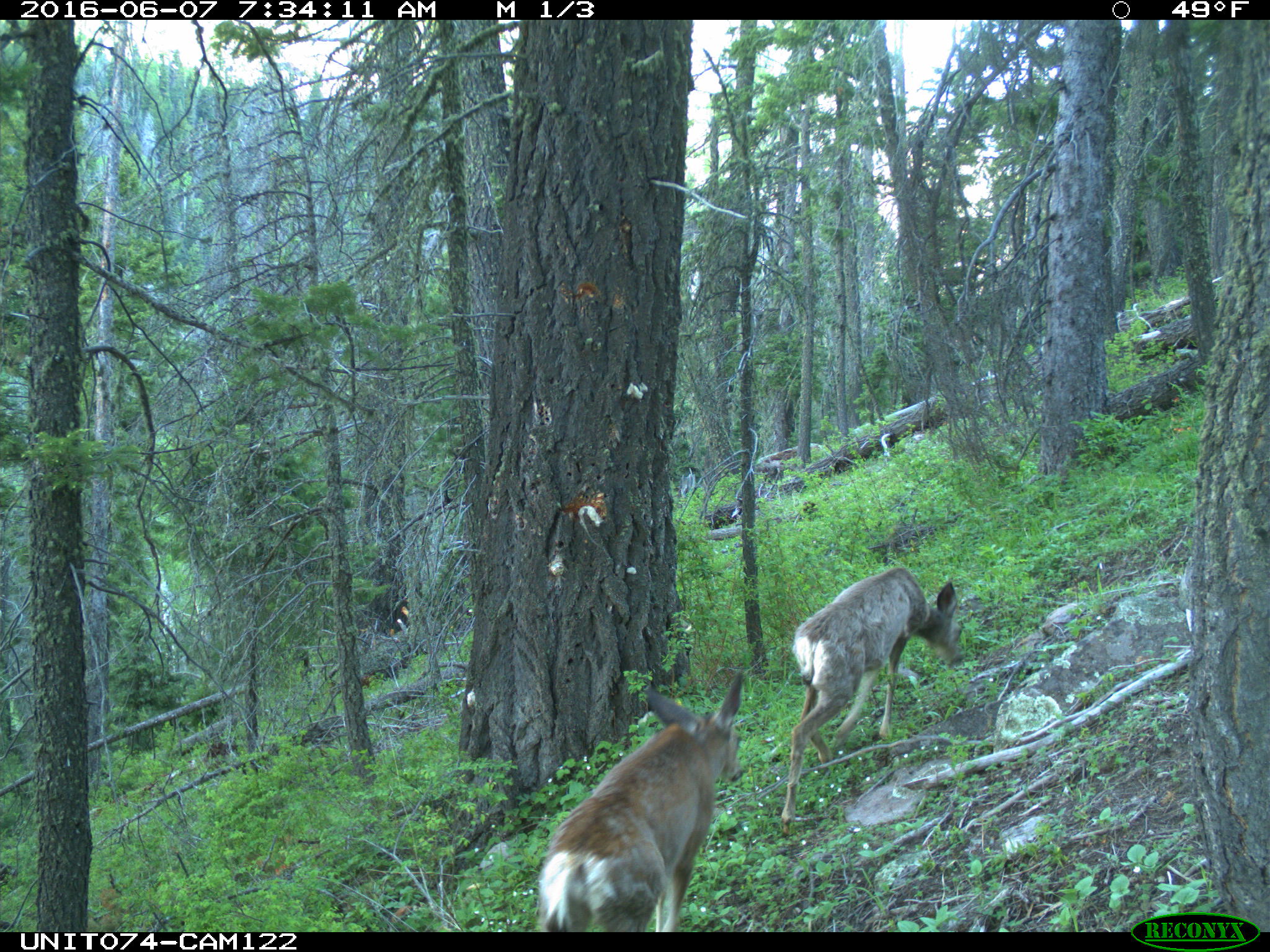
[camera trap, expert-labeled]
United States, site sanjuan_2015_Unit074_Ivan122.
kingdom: Animalia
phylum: Chordata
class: Mammalia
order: Artiodactyla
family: Cervidae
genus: Odocoileus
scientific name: Odocoileus hemionus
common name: mule deer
Odocoileus hemionus (mule deer).